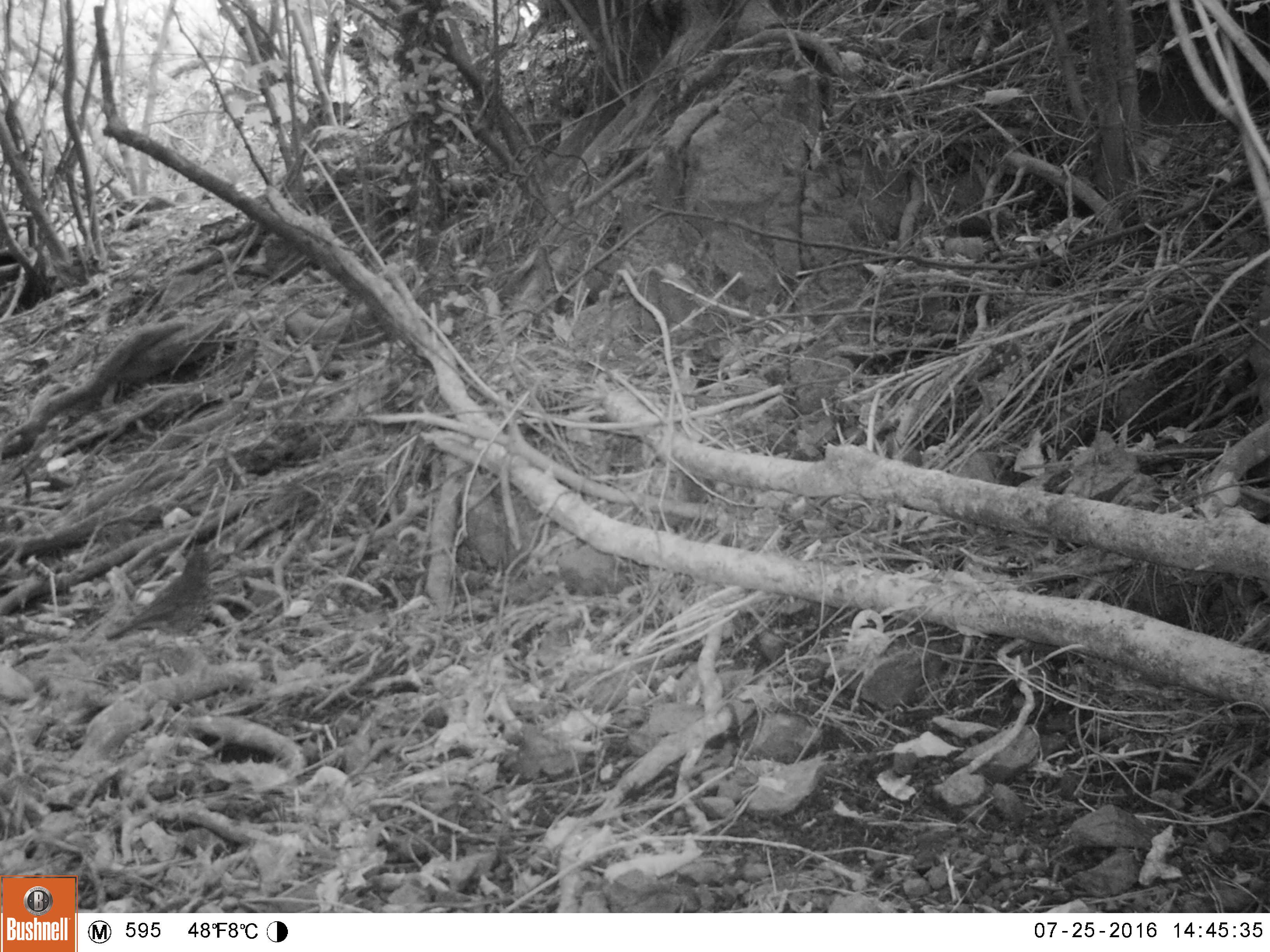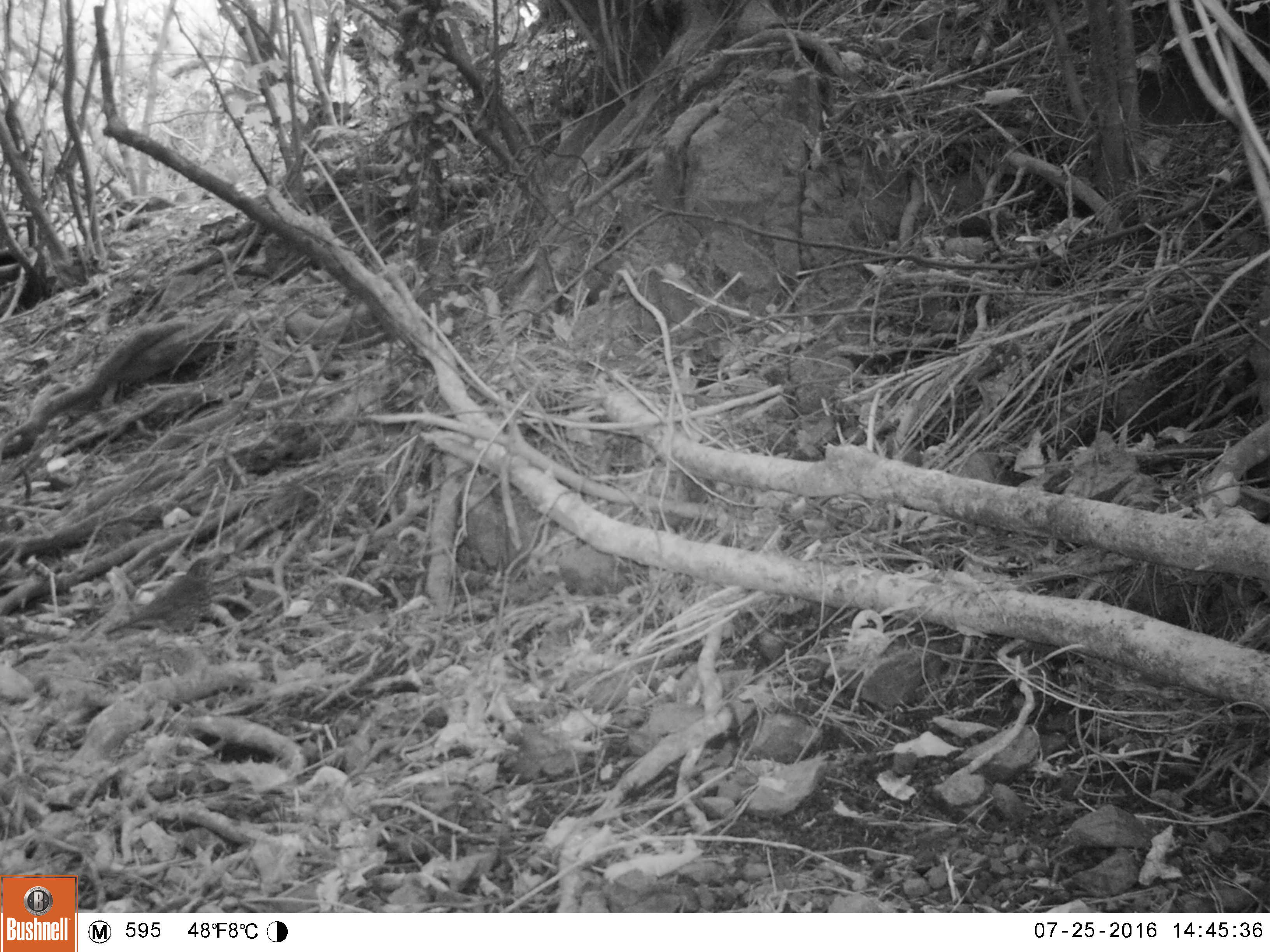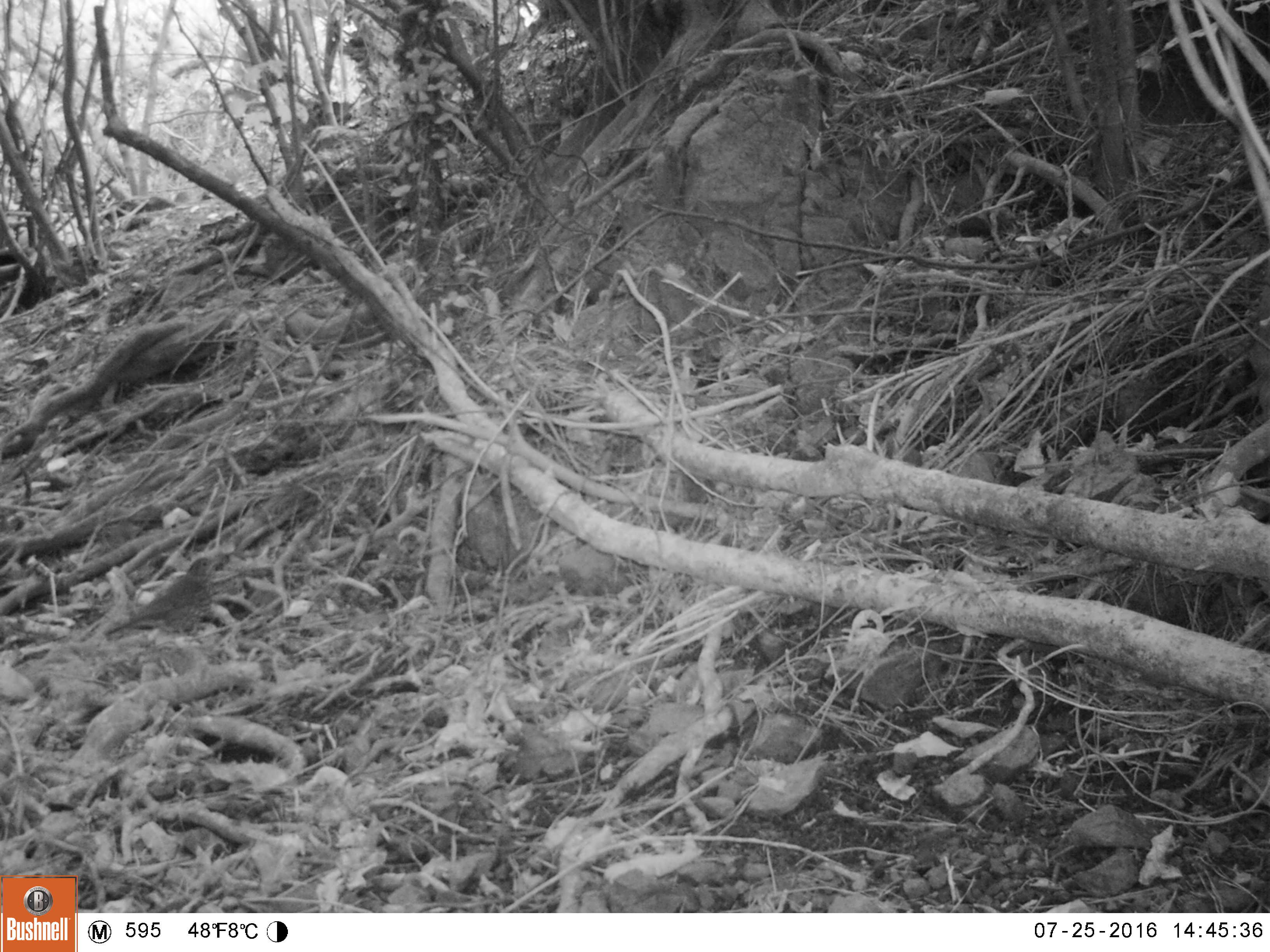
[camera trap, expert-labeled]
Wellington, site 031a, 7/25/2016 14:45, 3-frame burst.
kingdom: Animalia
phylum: Chordata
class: Aves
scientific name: Aves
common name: bird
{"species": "bird (Aves)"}